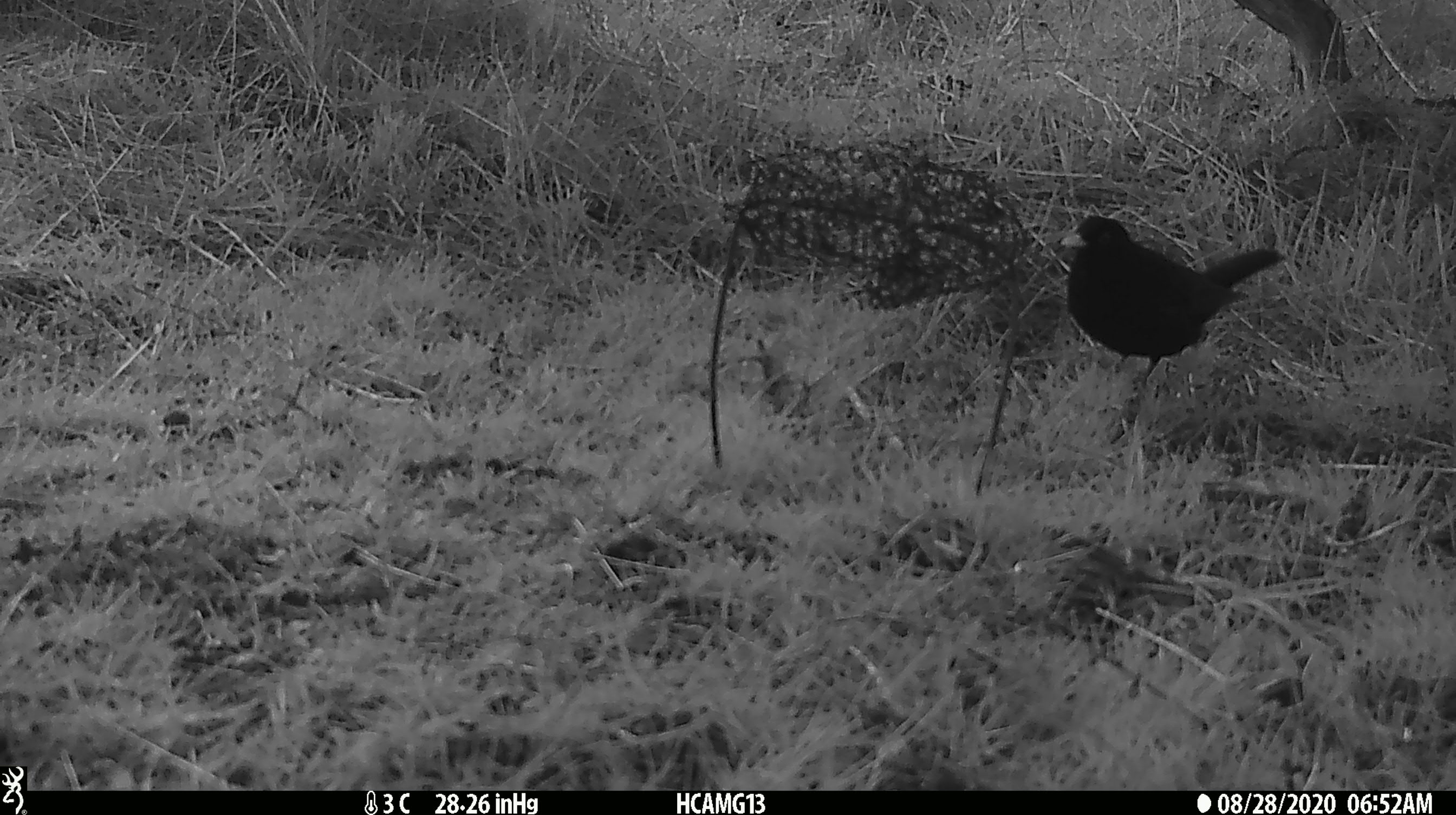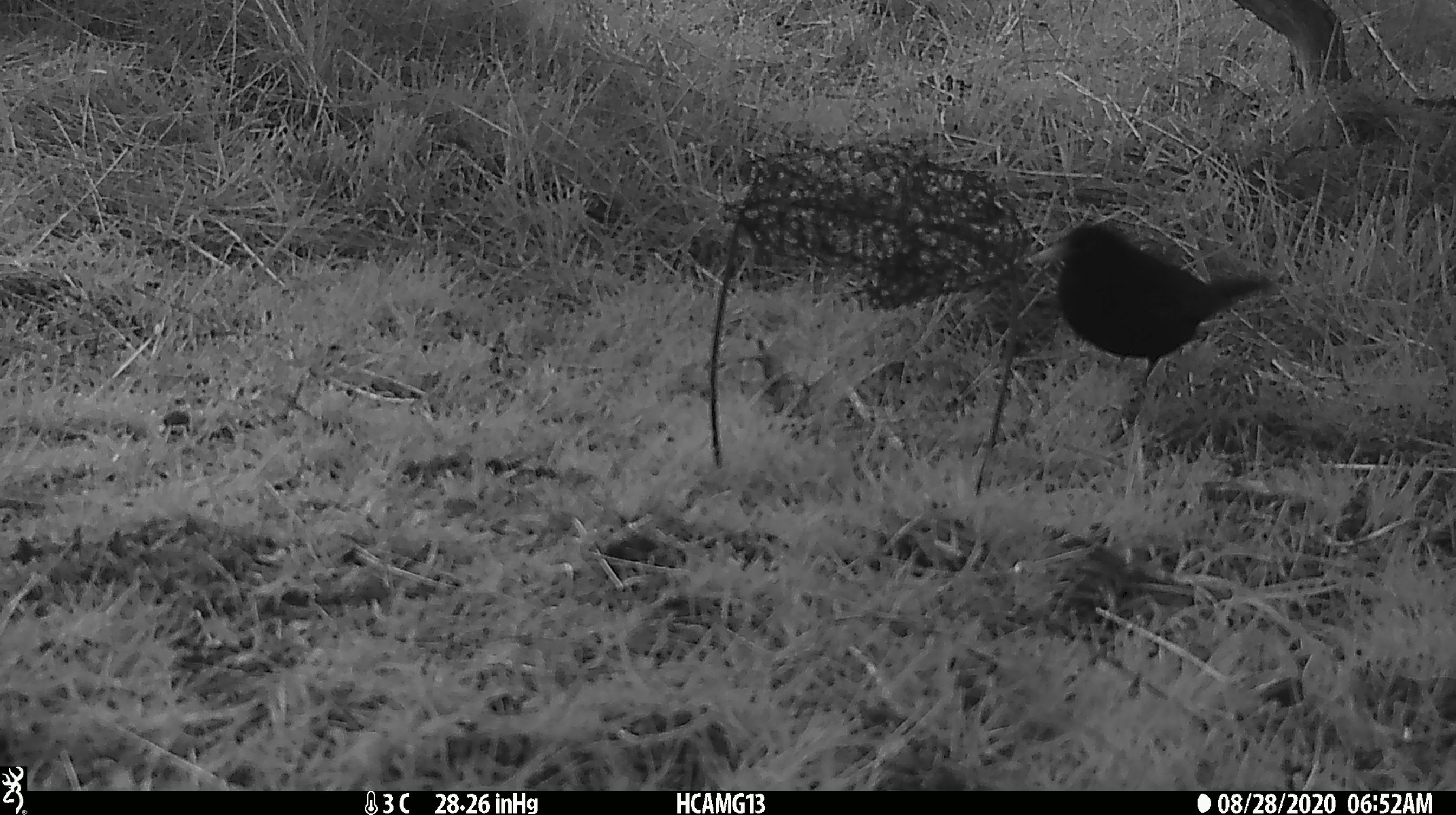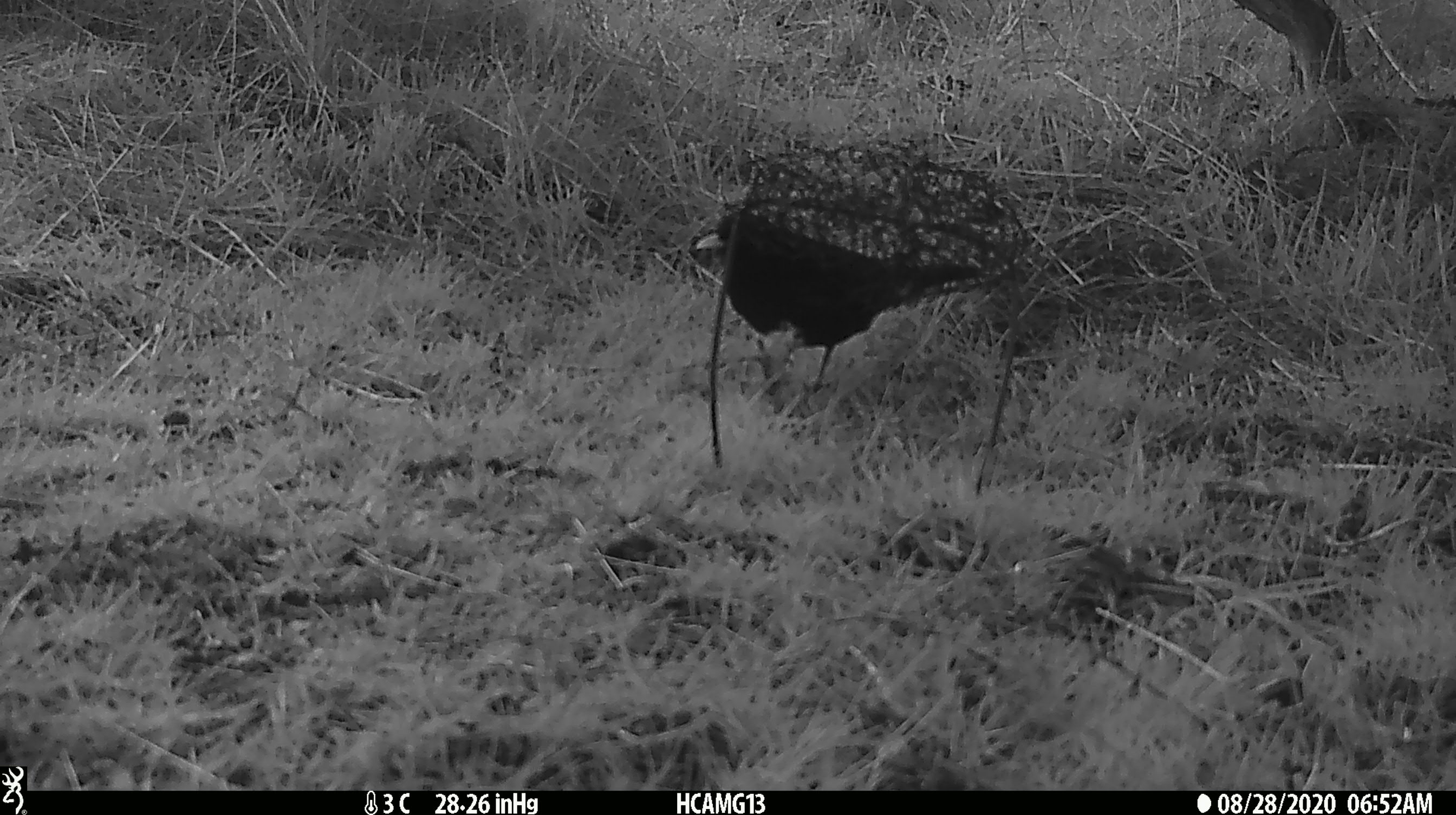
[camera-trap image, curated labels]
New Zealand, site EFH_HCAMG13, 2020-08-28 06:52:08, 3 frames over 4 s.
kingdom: Animalia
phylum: Chordata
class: Aves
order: Passeriformes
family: Turdidae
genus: Turdus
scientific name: Turdus merula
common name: eurasian blackbird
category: blackbird